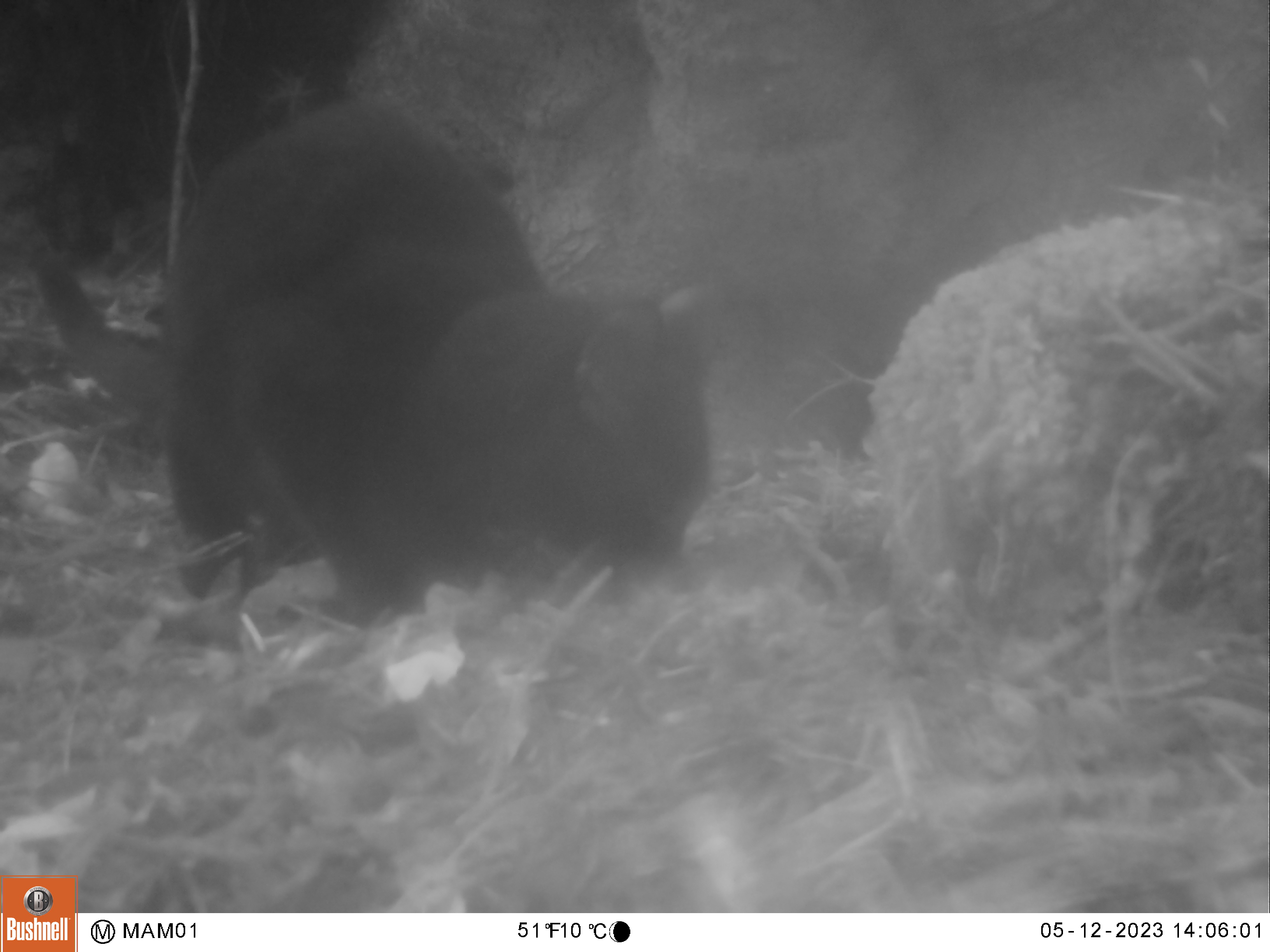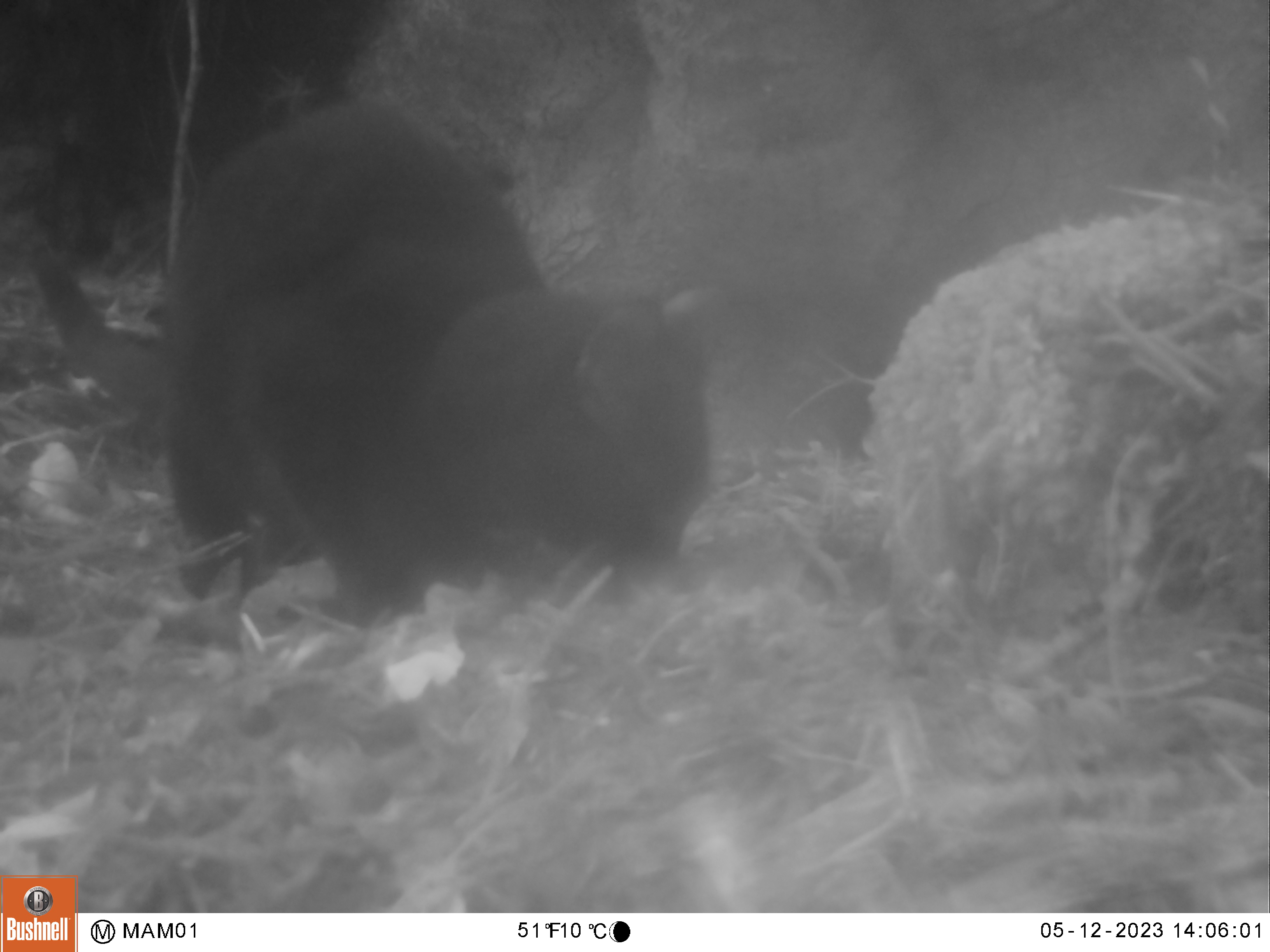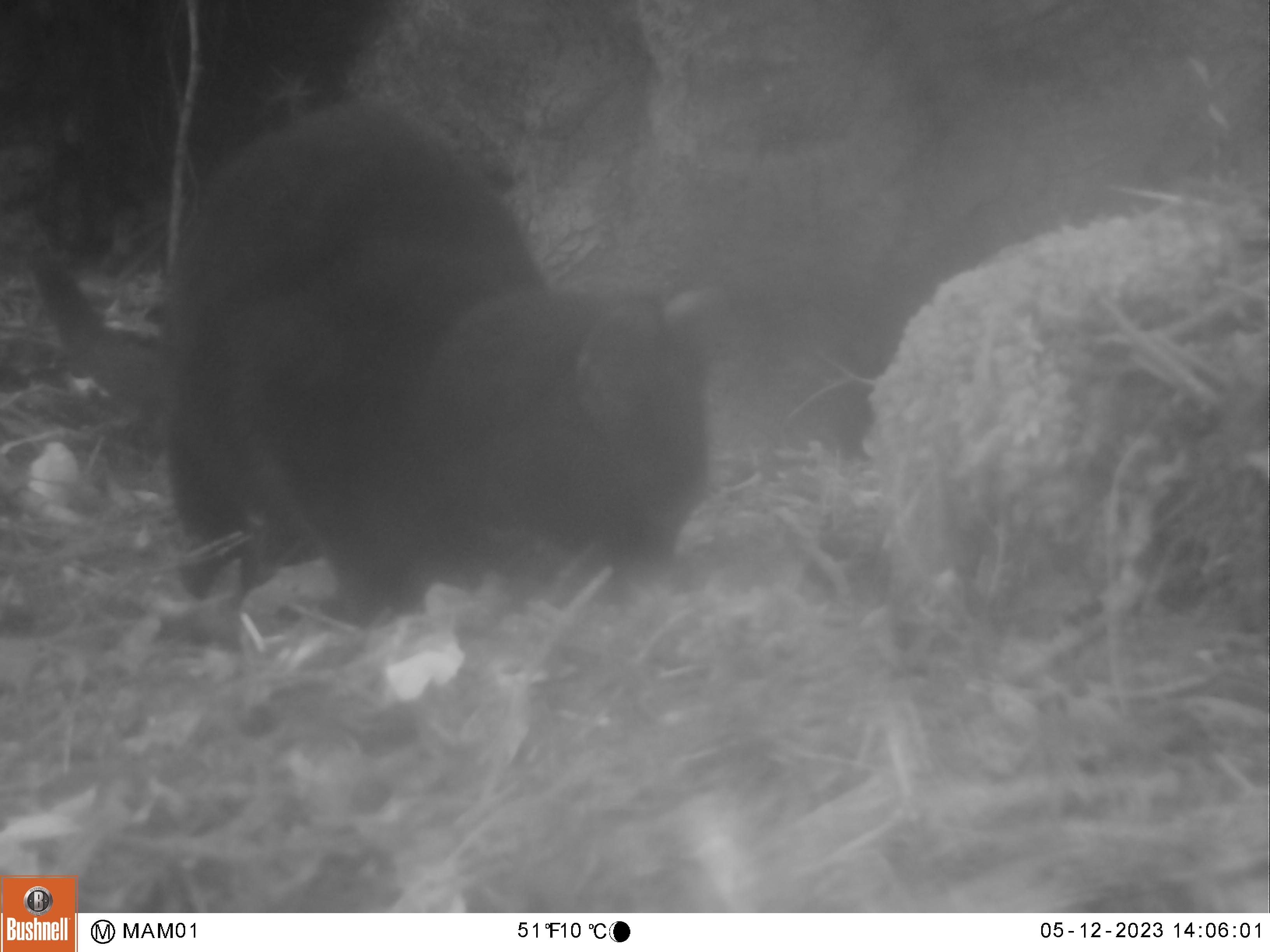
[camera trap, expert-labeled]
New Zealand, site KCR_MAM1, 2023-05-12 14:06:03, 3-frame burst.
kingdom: Animalia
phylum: Chordata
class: Mammalia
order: Carnivora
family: Felidae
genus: Felis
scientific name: Felis catus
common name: domestic cat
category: cat